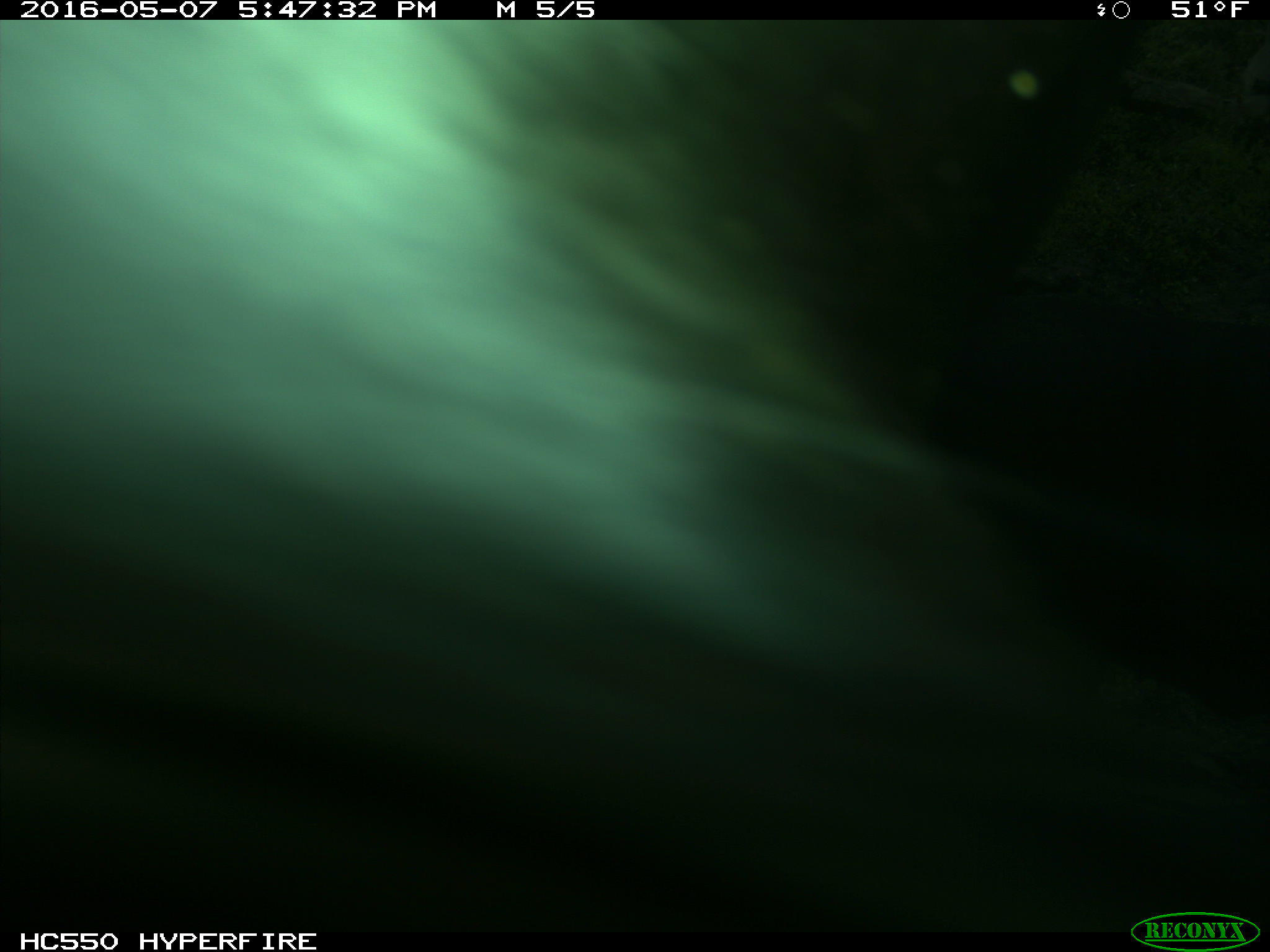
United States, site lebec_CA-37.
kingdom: Animalia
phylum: Chordata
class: Mammalia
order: Artiodactyla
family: Bovidae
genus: Bos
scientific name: Bos taurus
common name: domestic cow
Bos taurus (domestic cow).